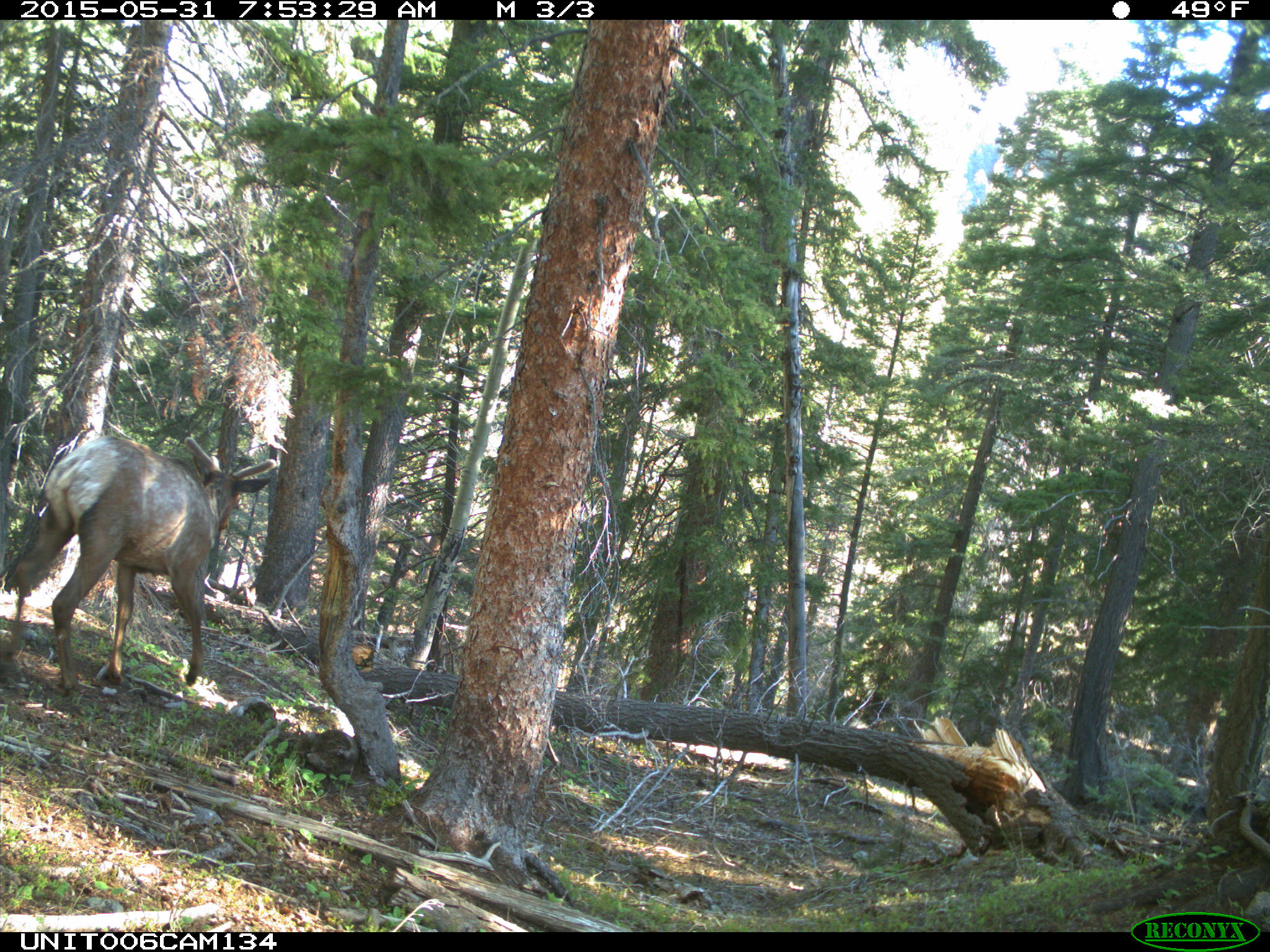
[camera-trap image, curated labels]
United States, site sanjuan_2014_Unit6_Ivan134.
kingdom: Animalia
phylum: Chordata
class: Mammalia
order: Artiodactyla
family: Cervidae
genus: Cervus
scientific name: Cervus elaphus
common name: red deer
Cervus elaphus (red deer).